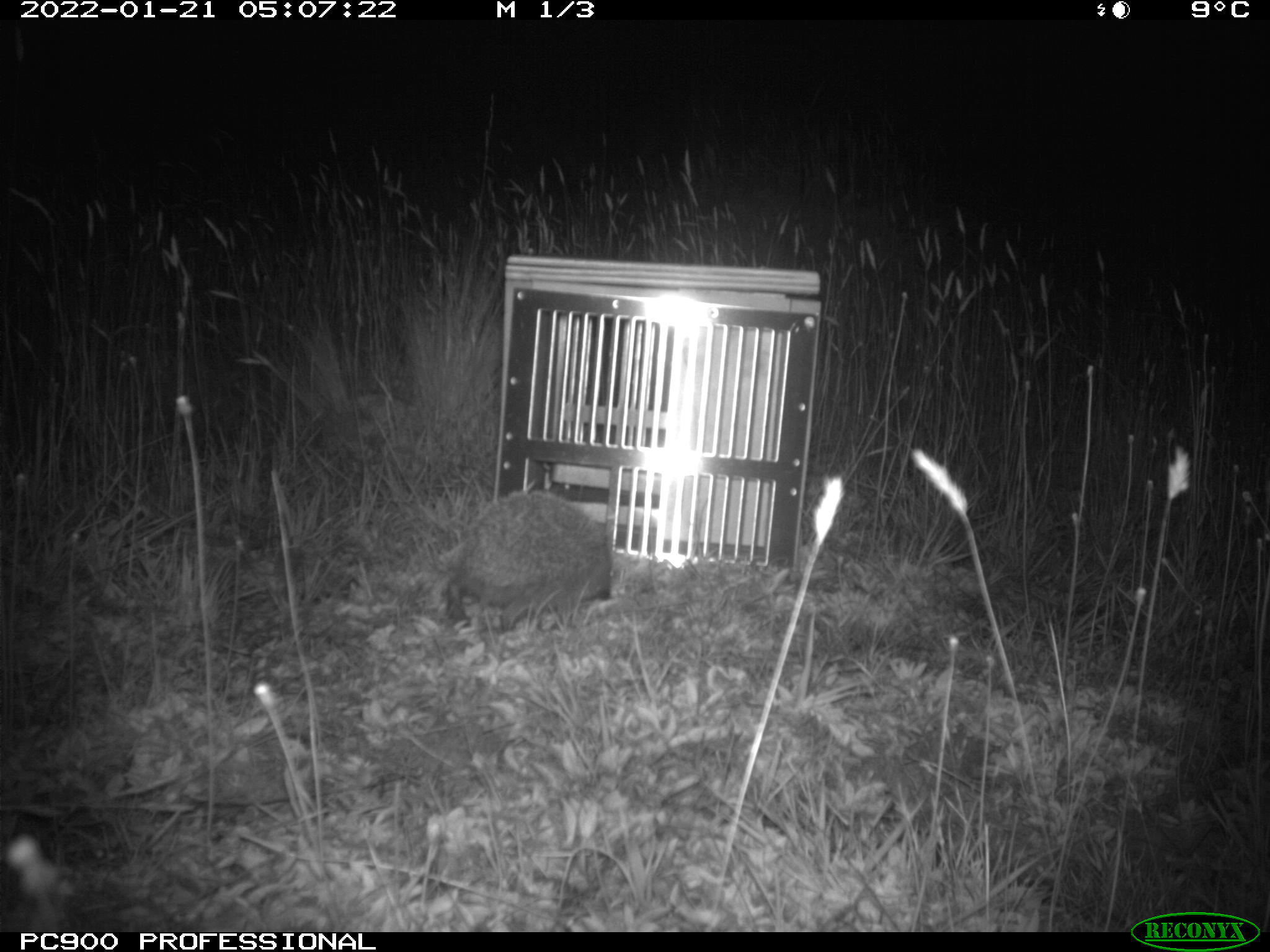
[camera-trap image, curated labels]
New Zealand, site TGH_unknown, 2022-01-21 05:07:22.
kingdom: Animalia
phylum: Chordata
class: Mammalia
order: Eulipotyphla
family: Erinaceidae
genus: Erinaceus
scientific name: Erinaceus europaeus europaeus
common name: european hedgehog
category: hedgehog